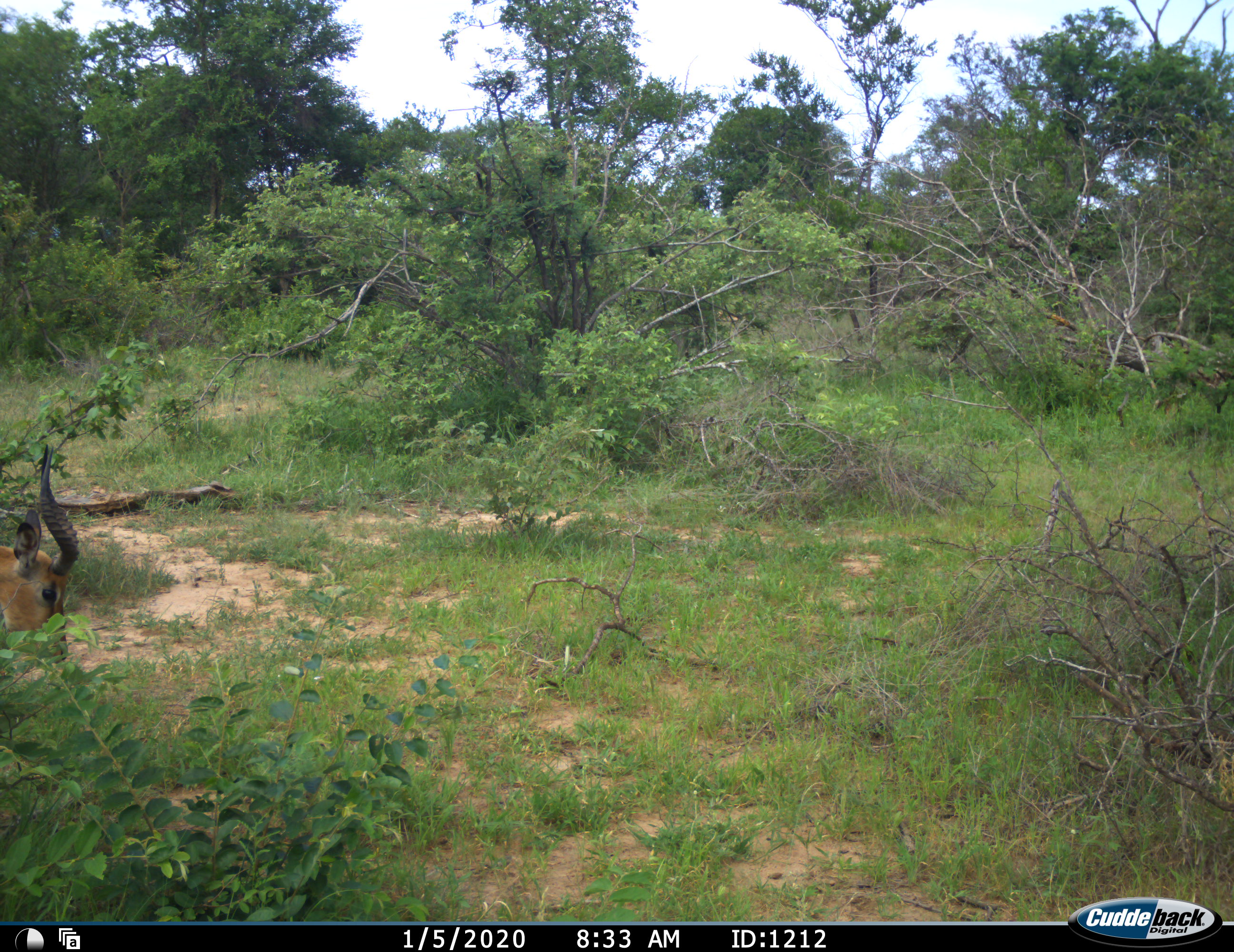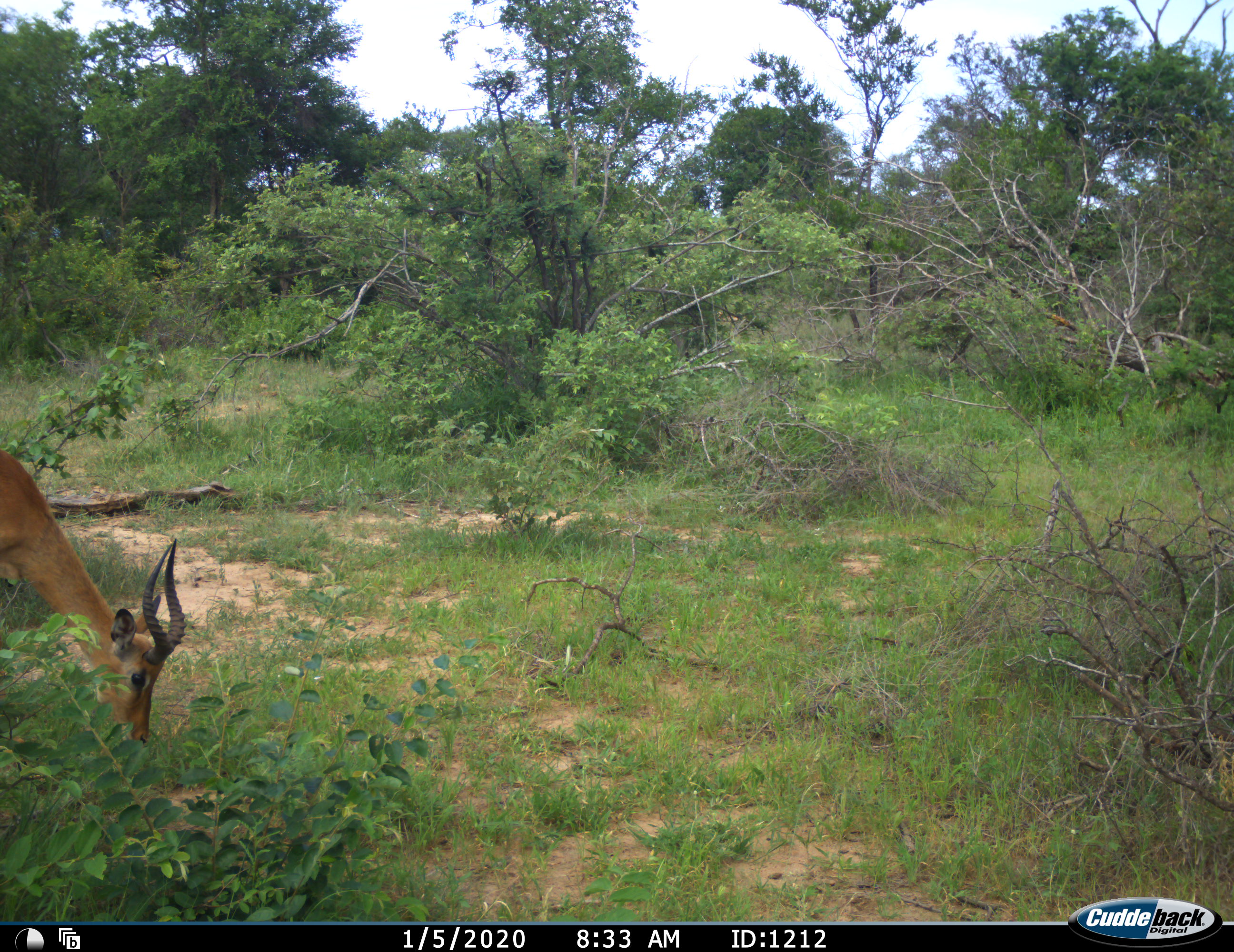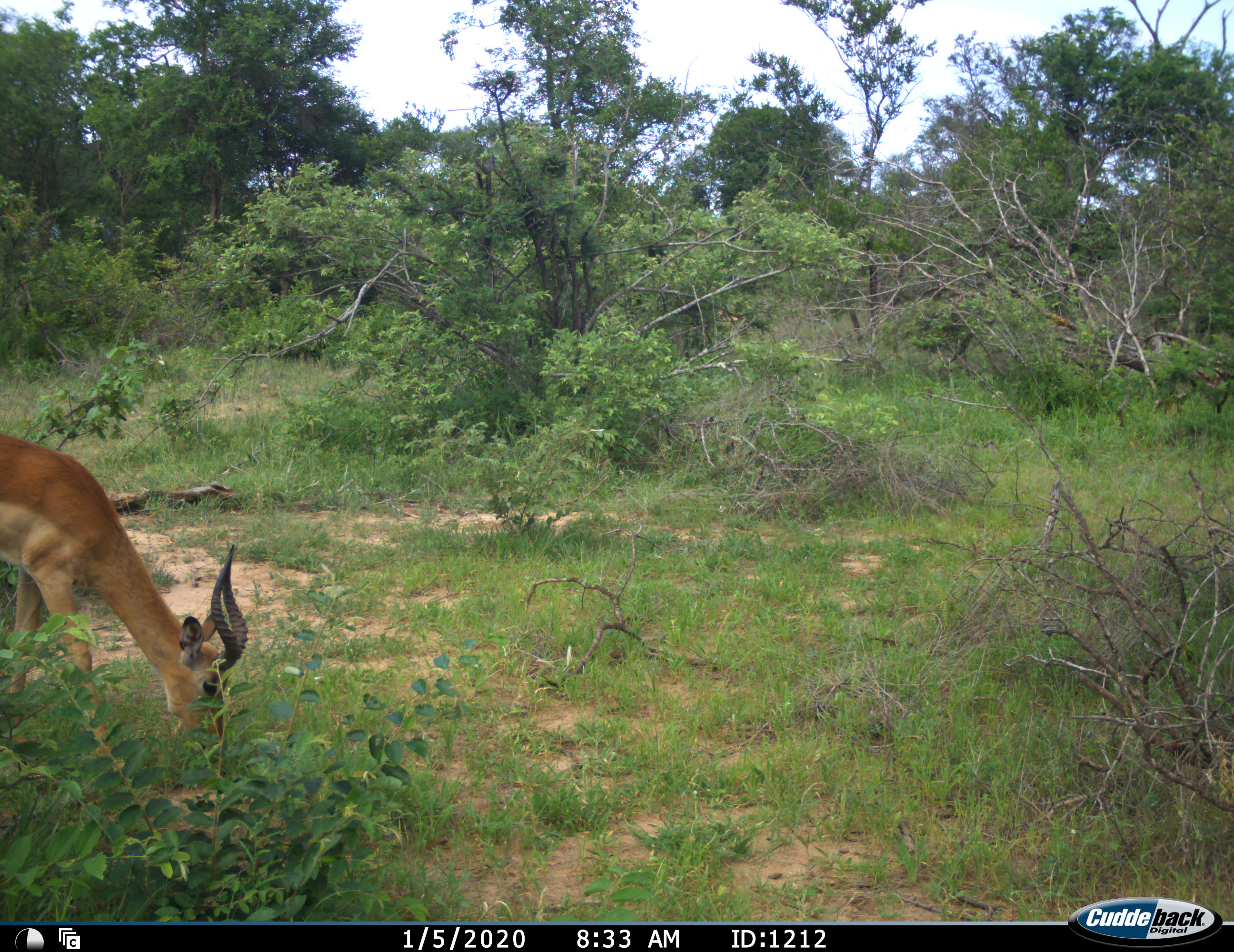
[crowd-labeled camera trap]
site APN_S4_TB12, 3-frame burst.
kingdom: Animalia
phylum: Chordata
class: Mammalia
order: Artiodactyla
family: Bovidae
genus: Aepyceros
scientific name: Aepyceros melampus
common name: impala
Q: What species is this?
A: Impala (Aepyceros melampus).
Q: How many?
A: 1.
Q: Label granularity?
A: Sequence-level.